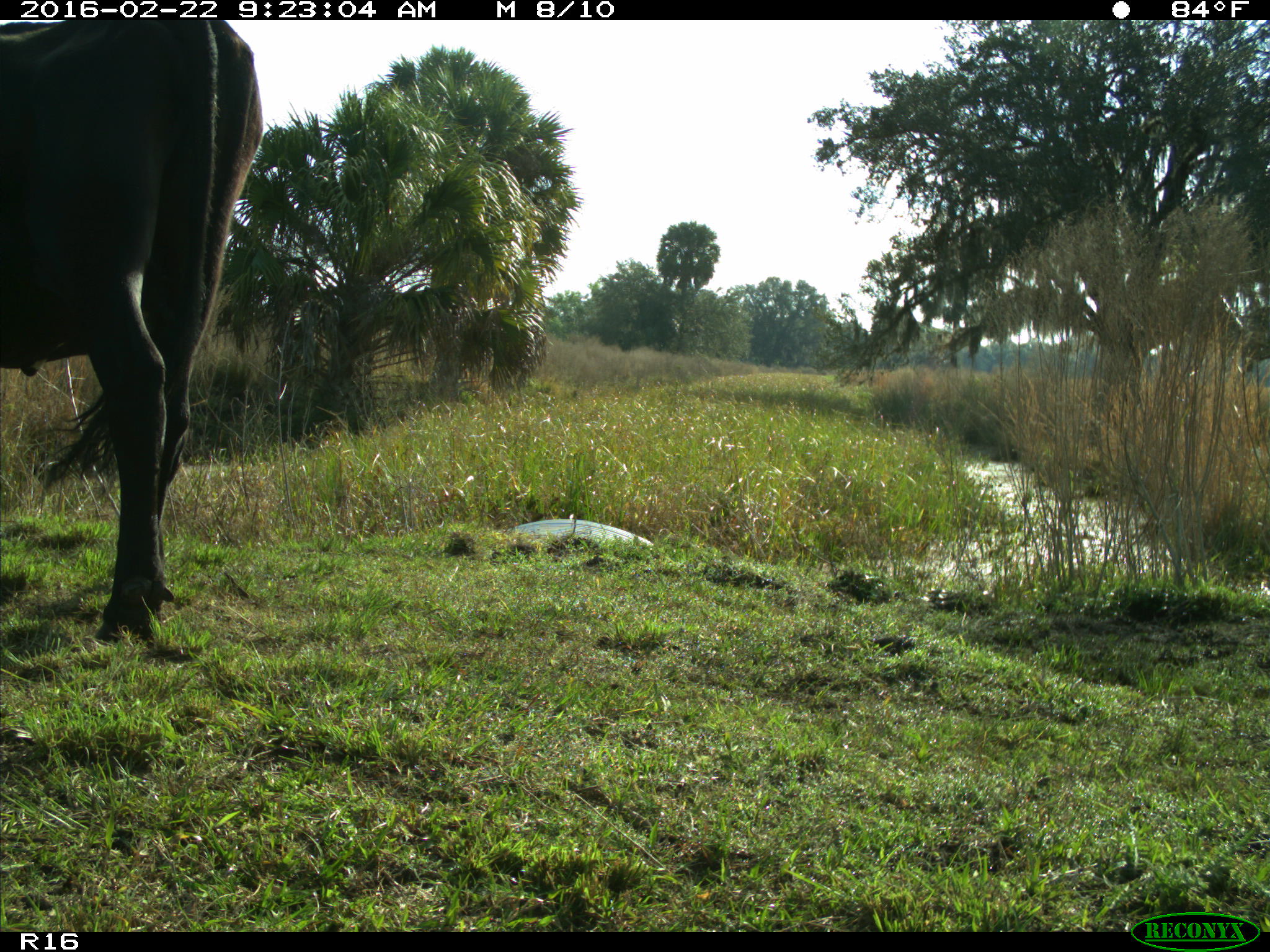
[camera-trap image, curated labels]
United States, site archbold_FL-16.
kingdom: Animalia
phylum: Chordata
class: Mammalia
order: Artiodactyla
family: Bovidae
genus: Bos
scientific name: Bos taurus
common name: domestic cow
Bos taurus (domestic cow).